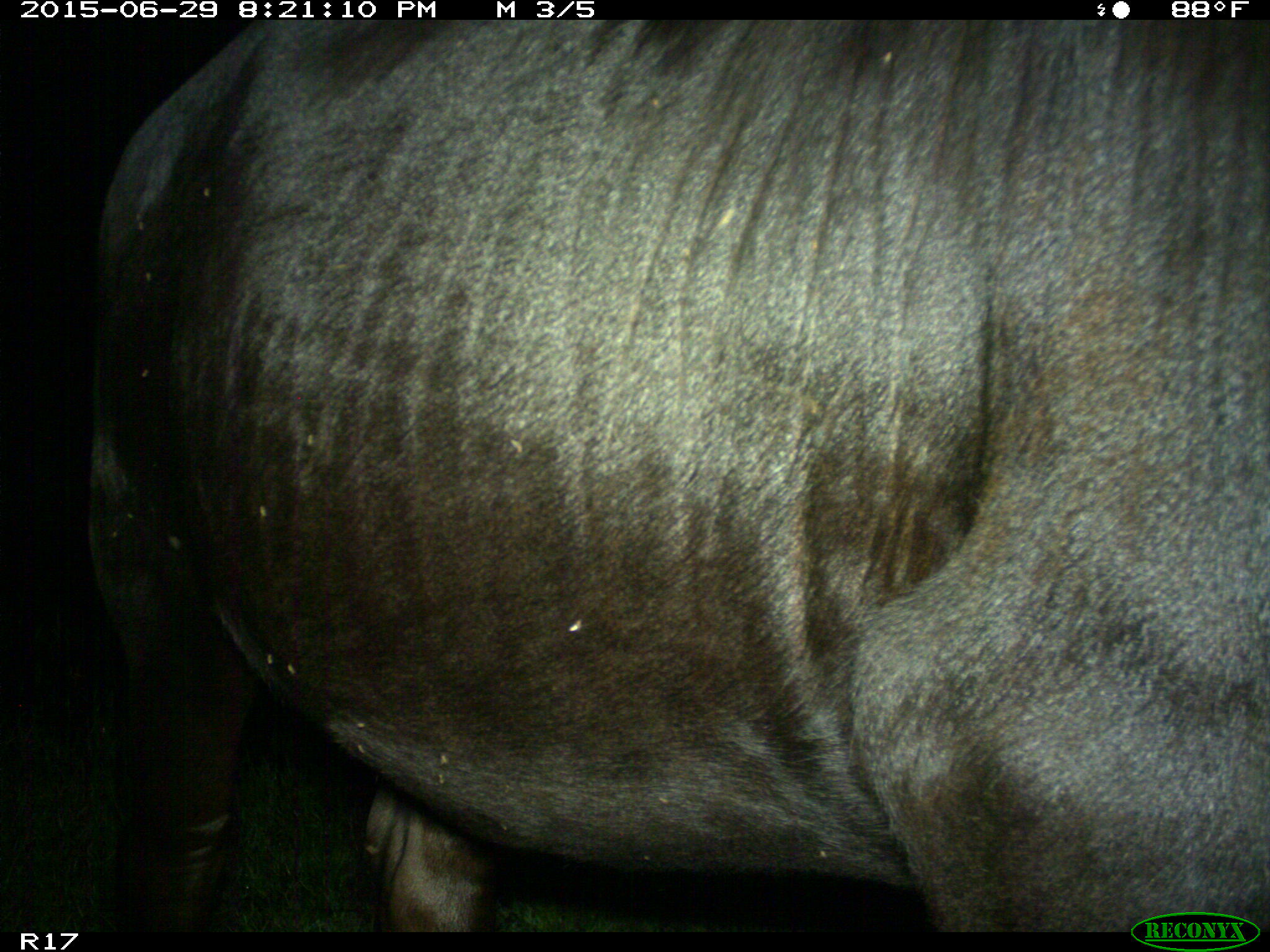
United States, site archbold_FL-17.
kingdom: Animalia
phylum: Chordata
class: Mammalia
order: Artiodactyla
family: Bovidae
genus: Bos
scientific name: Bos taurus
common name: domestic cow